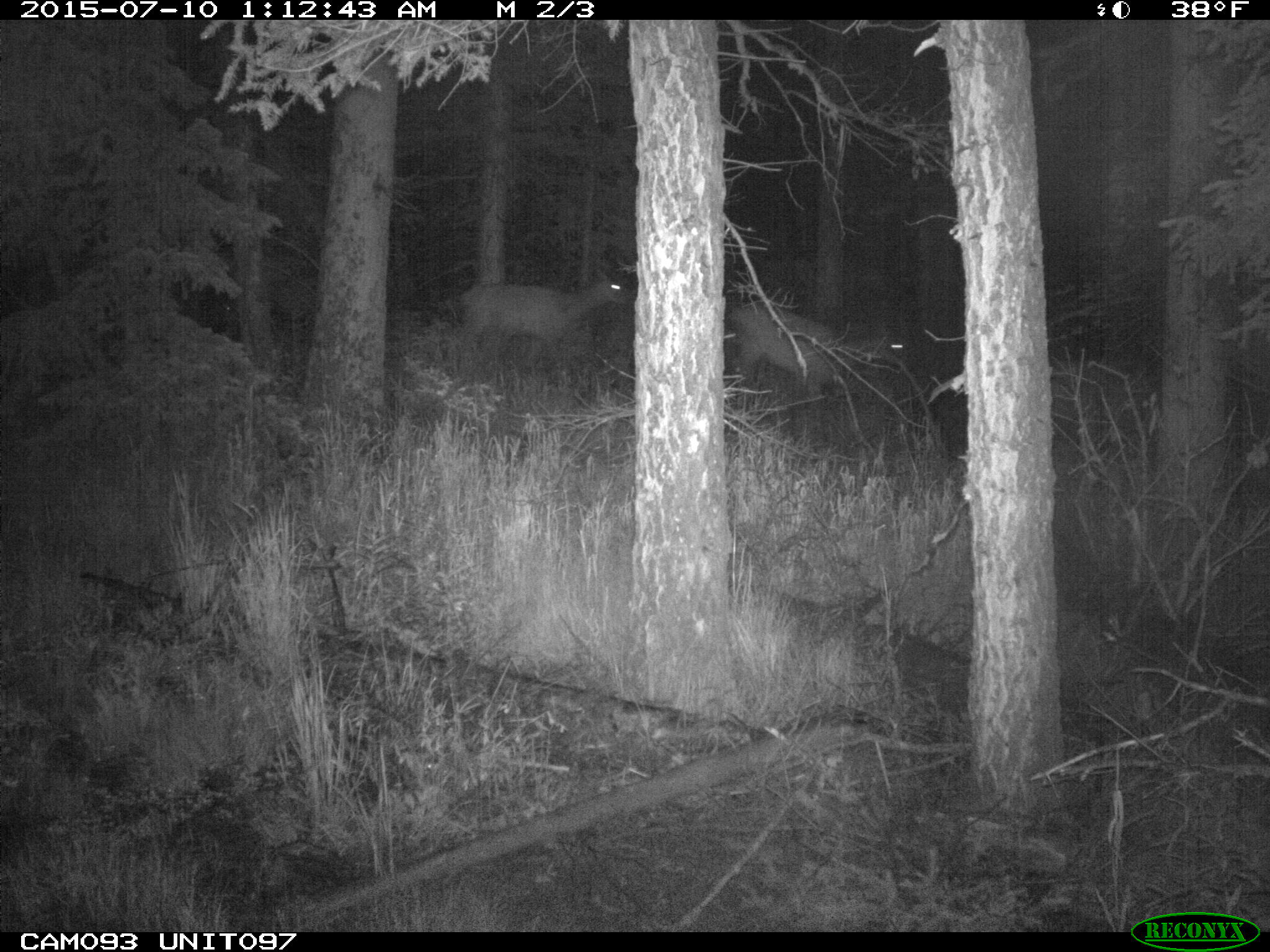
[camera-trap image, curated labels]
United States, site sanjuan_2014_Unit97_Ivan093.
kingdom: Animalia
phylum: Chordata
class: Mammalia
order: Artiodactyla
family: Cervidae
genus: Cervus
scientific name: Cervus elaphus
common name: red deer